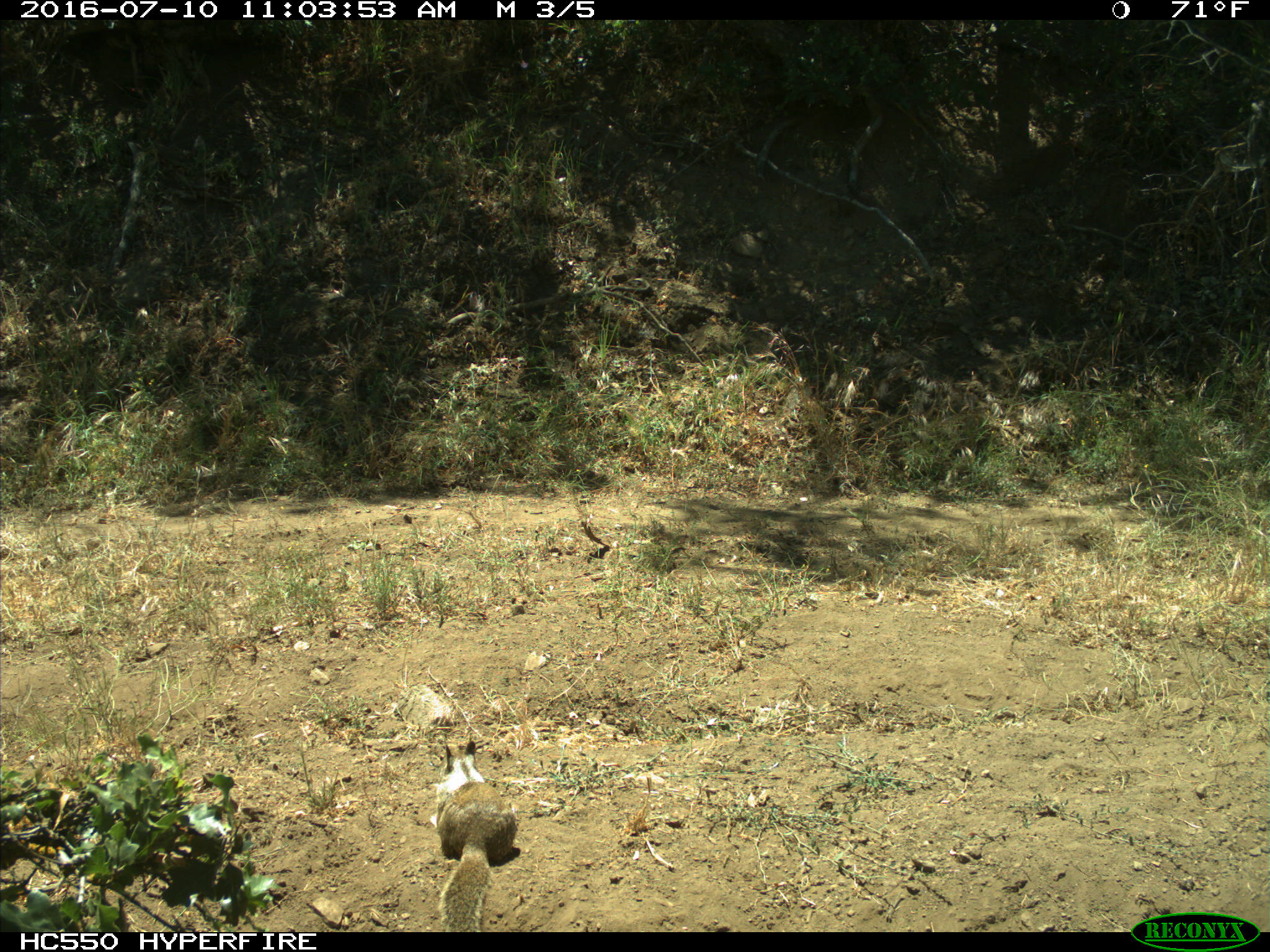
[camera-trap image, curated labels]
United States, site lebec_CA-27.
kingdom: Animalia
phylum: Chordata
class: Mammalia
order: Rodentia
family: Sciuridae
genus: Otospermophilus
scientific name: Otospermophilus beecheyi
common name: california ground squirrel